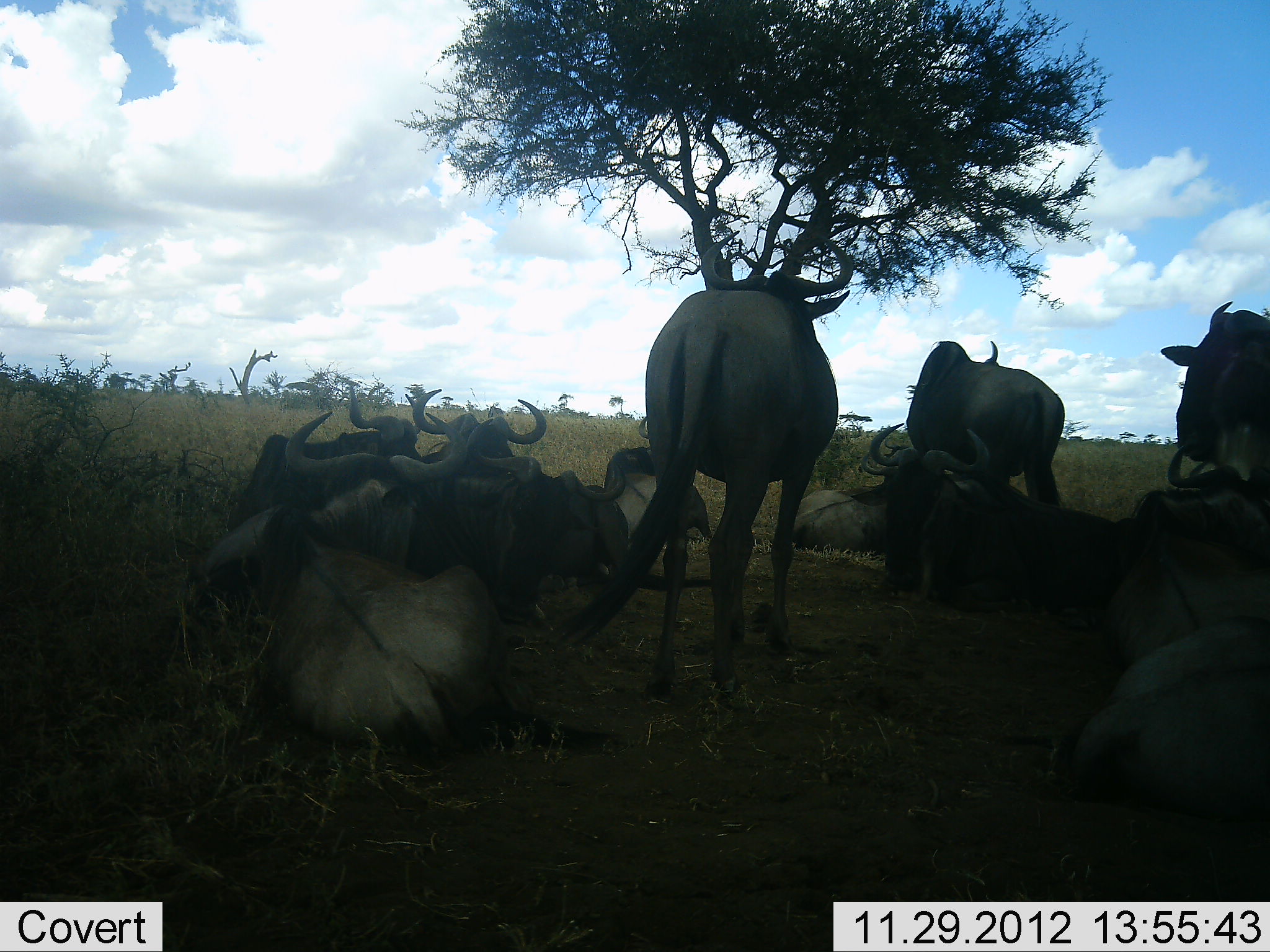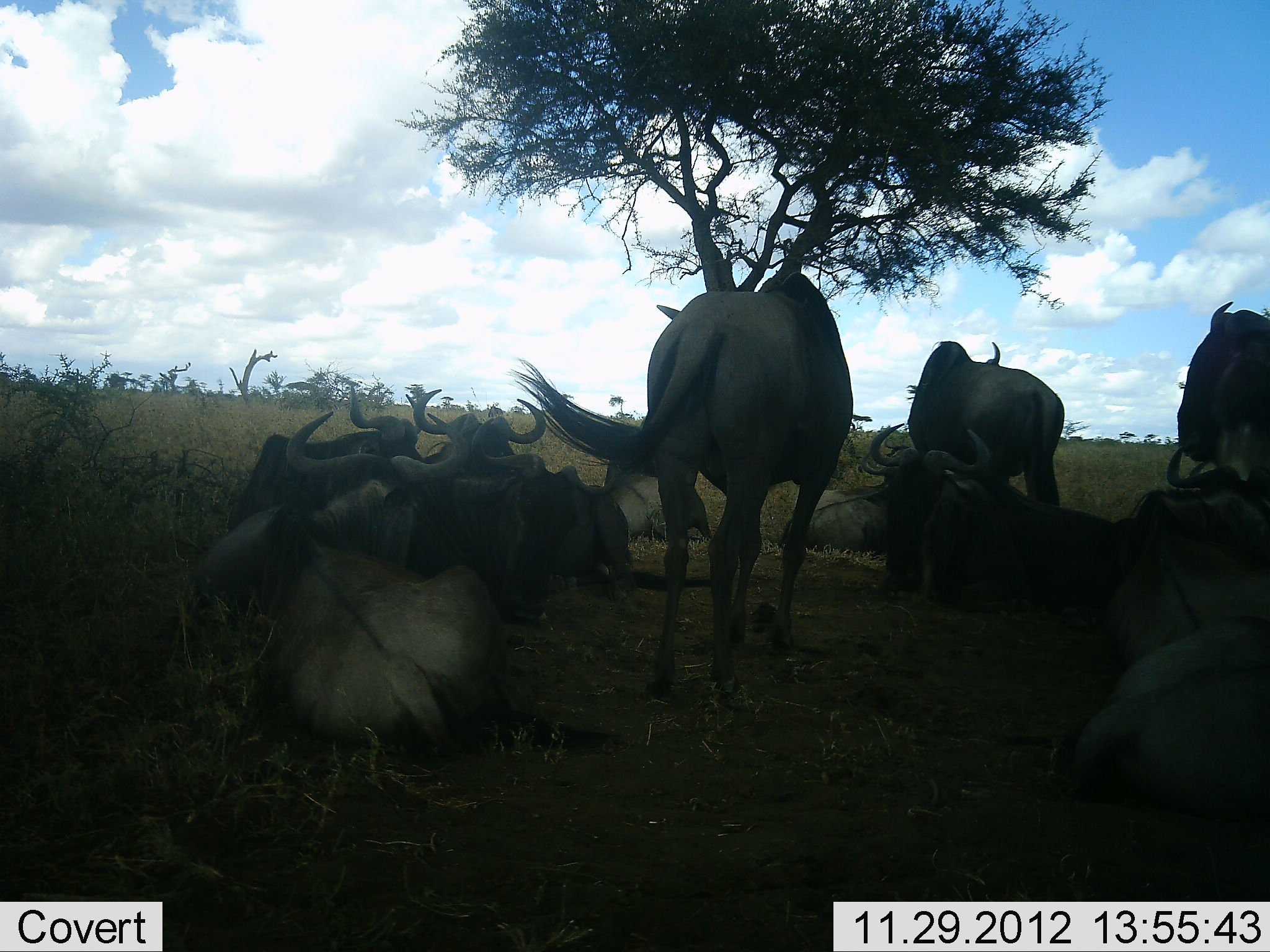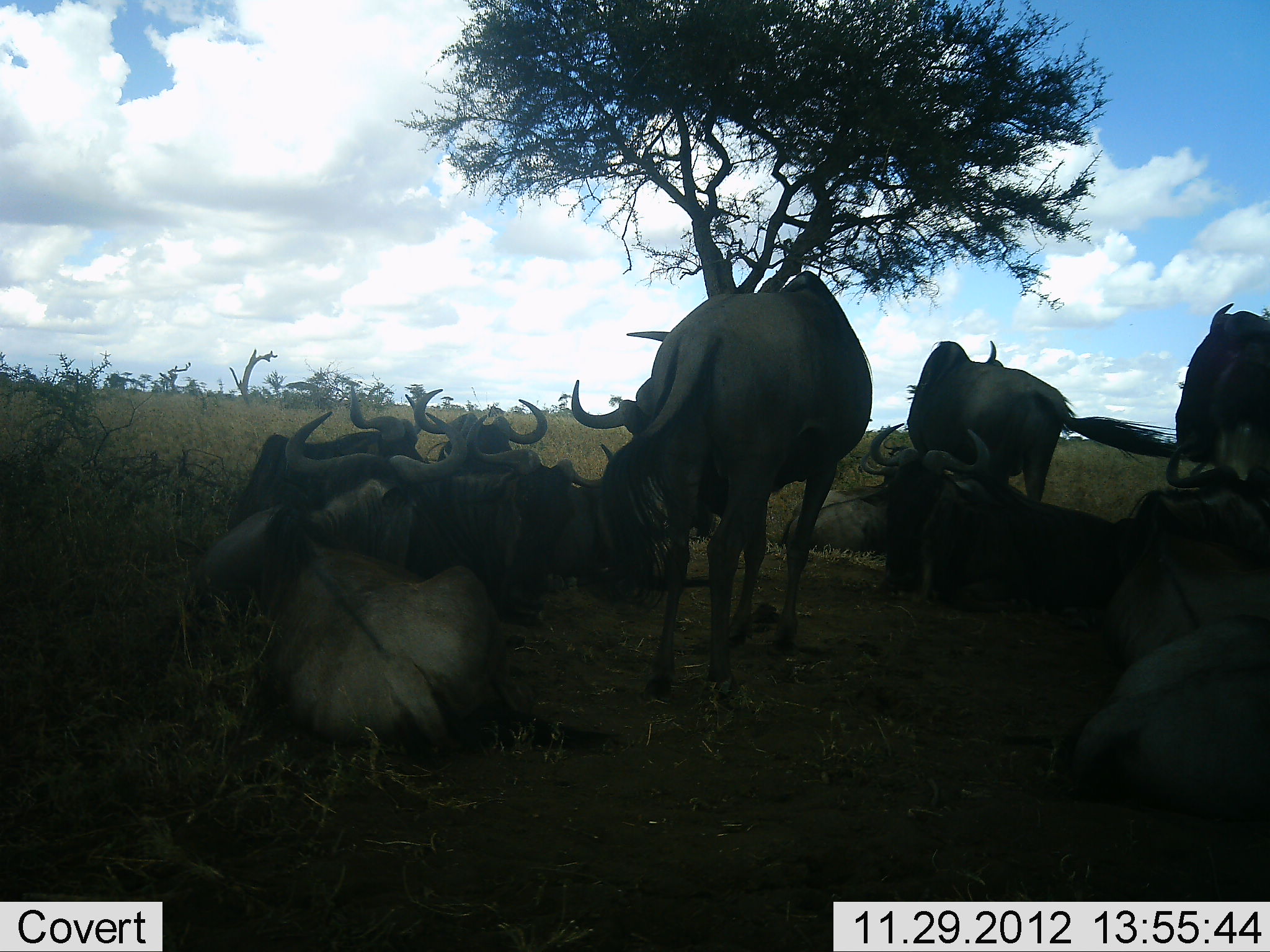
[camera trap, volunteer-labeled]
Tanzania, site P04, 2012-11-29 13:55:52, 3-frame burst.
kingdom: Animalia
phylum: Chordata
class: Mammalia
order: Artiodactyla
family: Bovidae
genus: Connochaetes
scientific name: Connochaetes taurinus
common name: blue wildebeest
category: wildebeest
Wildebeest (blue wildebeest) (Connochaetes taurinus), count 11-50. Behavior (volunteer vote fractions): standing 91%, resting 100%, moving 9%, interacting 9%. Young present (vote fraction): 0%. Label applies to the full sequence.